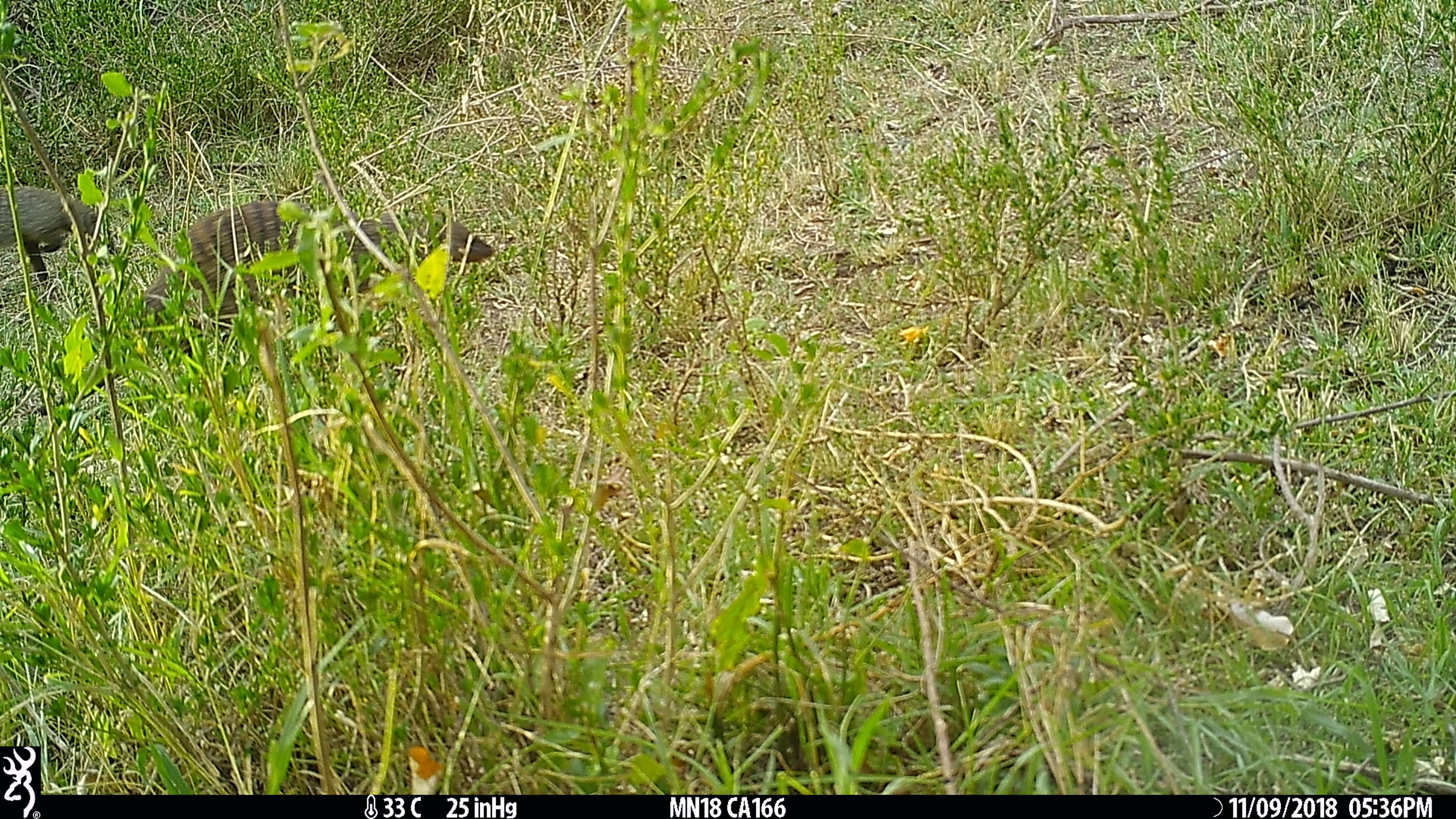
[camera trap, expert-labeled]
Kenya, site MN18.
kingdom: Animalia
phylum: Chordata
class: Mammalia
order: Carnivora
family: Herpestidae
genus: Mungos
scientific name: Mungos mungo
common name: banded mongoose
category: mongoose banded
Mongoose banded (banded mongoose) (Mungos mungo).